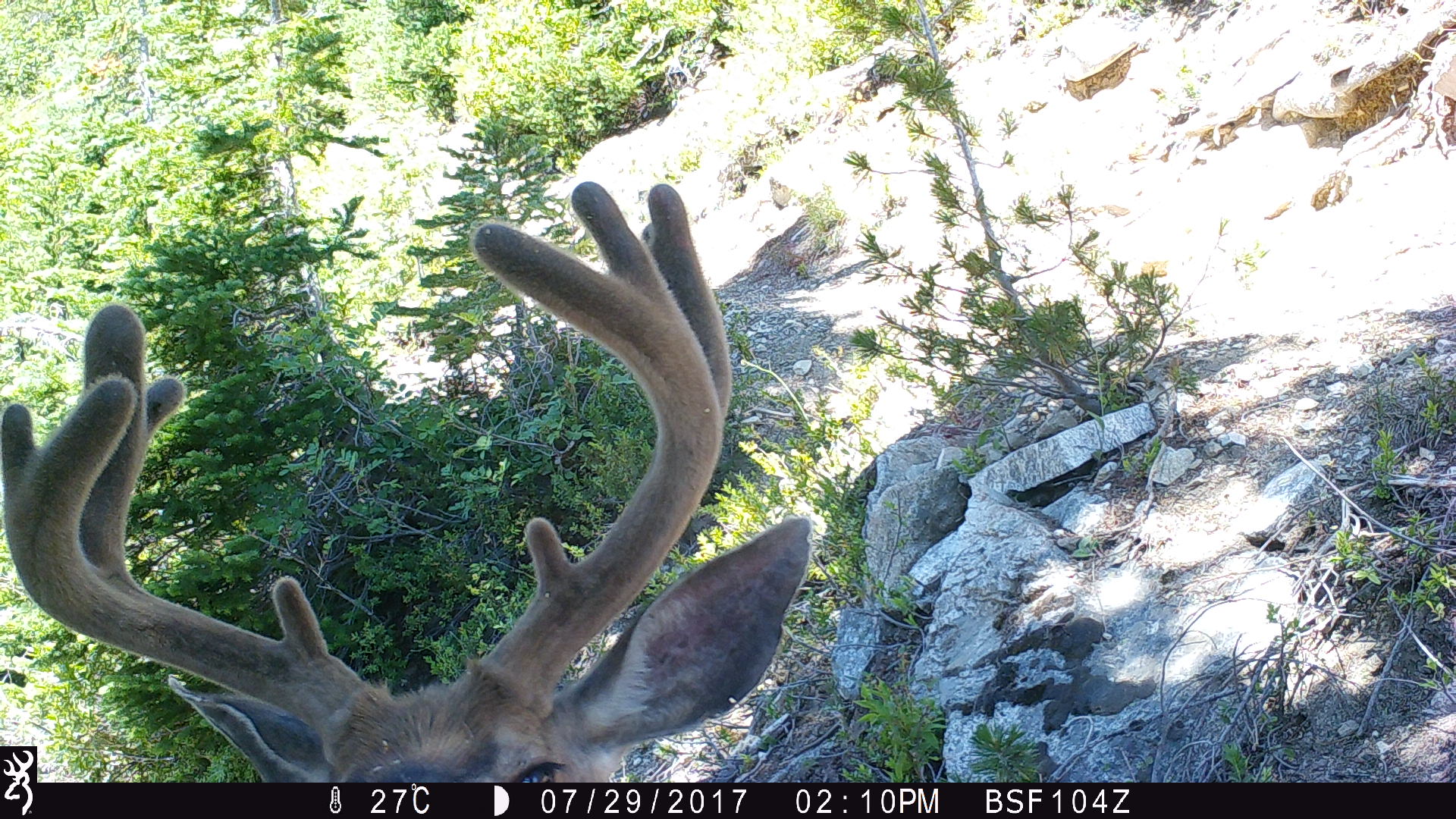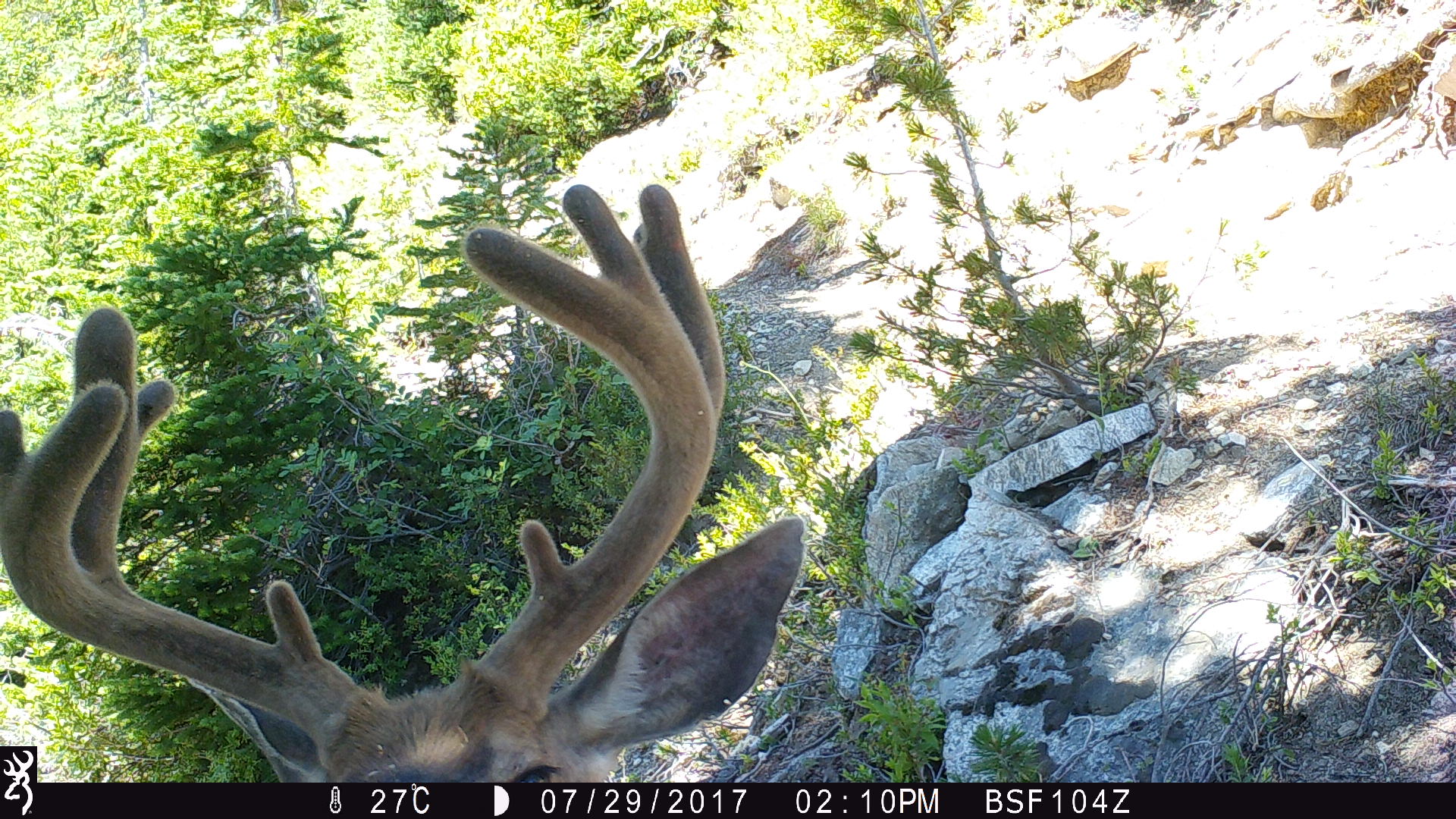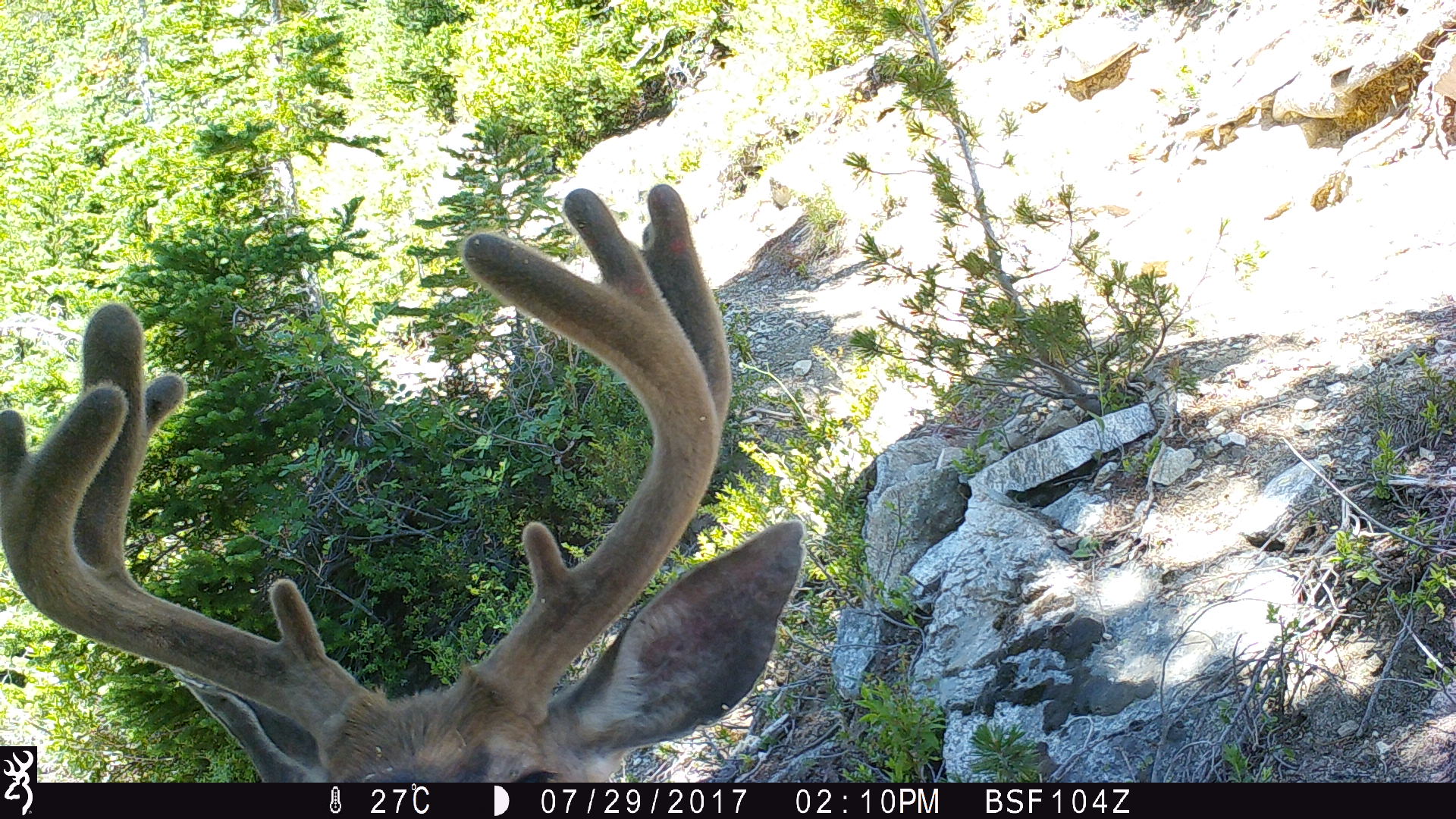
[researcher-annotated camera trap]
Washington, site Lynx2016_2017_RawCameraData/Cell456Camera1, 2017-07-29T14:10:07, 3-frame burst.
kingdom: Animalia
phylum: Chordata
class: Mammalia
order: Artiodactyla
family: Cervidae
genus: Odocoileus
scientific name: Odocoileus hemionus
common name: mule deer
Odocoileus hemionus (mule deer). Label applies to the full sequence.